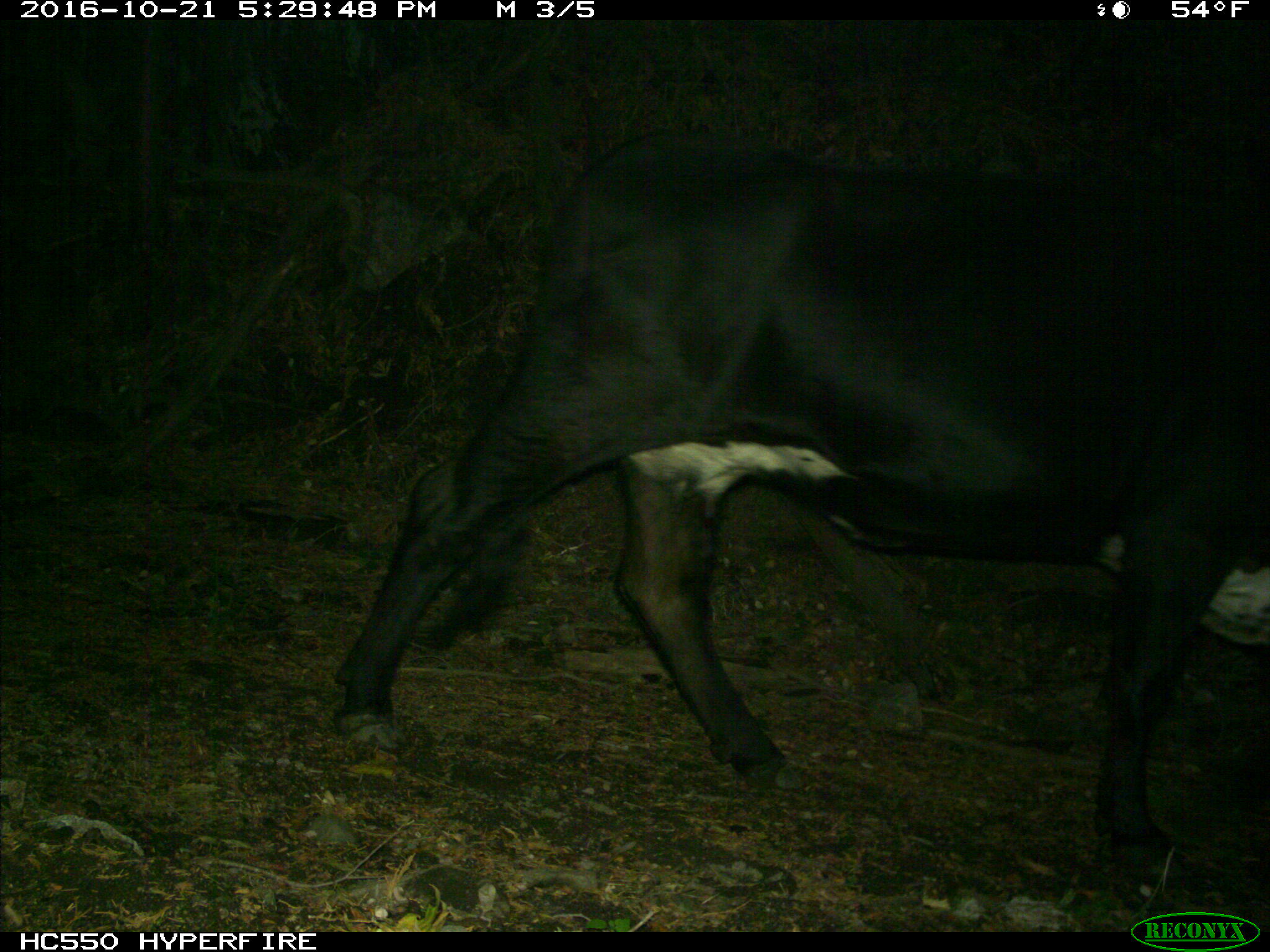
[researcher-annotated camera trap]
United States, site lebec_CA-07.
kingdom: Animalia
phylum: Chordata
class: Mammalia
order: Artiodactyla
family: Bovidae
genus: Bos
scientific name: Bos taurus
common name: domestic cow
Bos taurus (domestic cow).